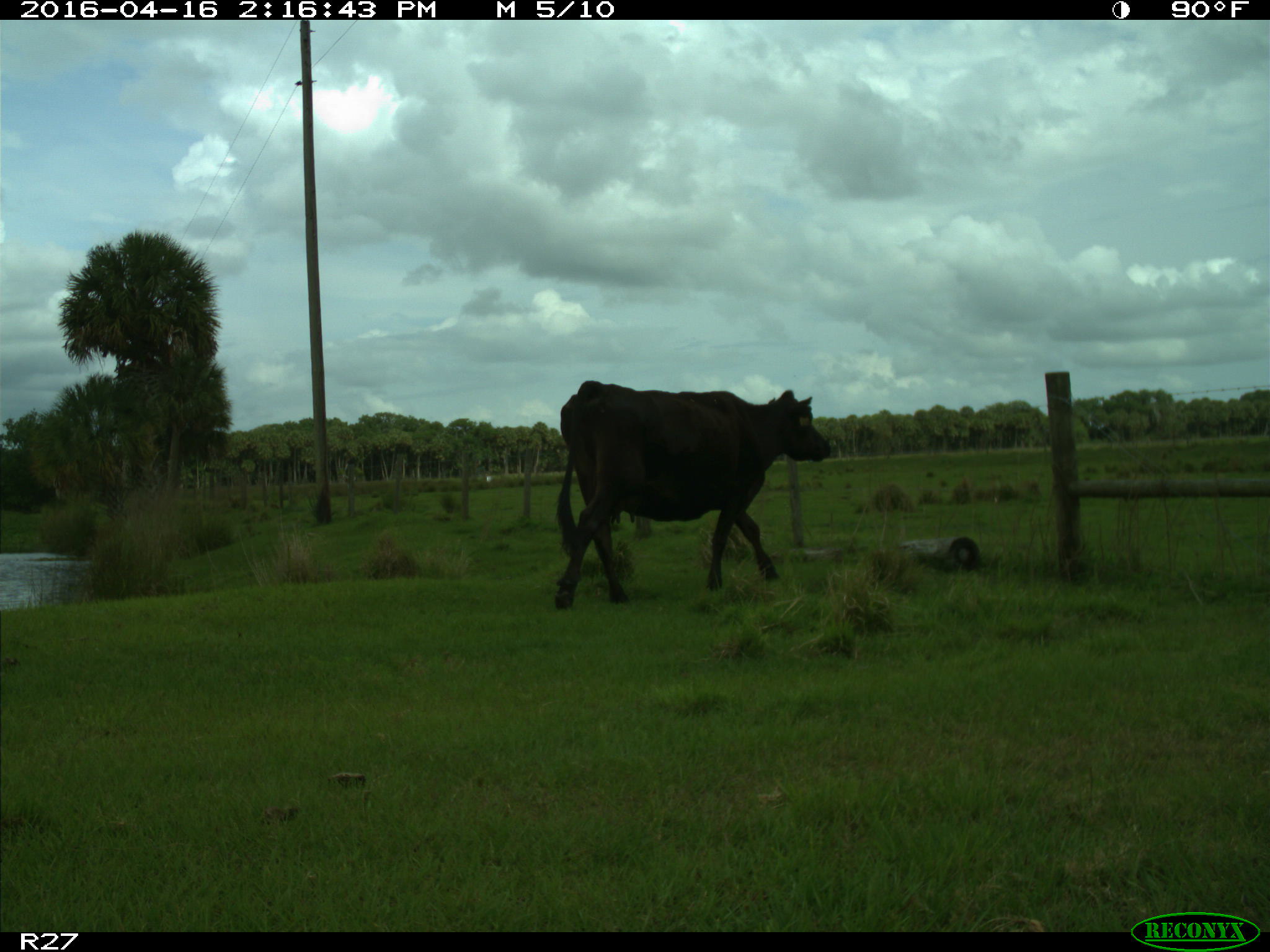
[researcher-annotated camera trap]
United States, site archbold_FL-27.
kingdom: Animalia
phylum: Chordata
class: Mammalia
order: Artiodactyla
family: Bovidae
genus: Bos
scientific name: Bos taurus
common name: domestic cow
Bos taurus (domestic cow).